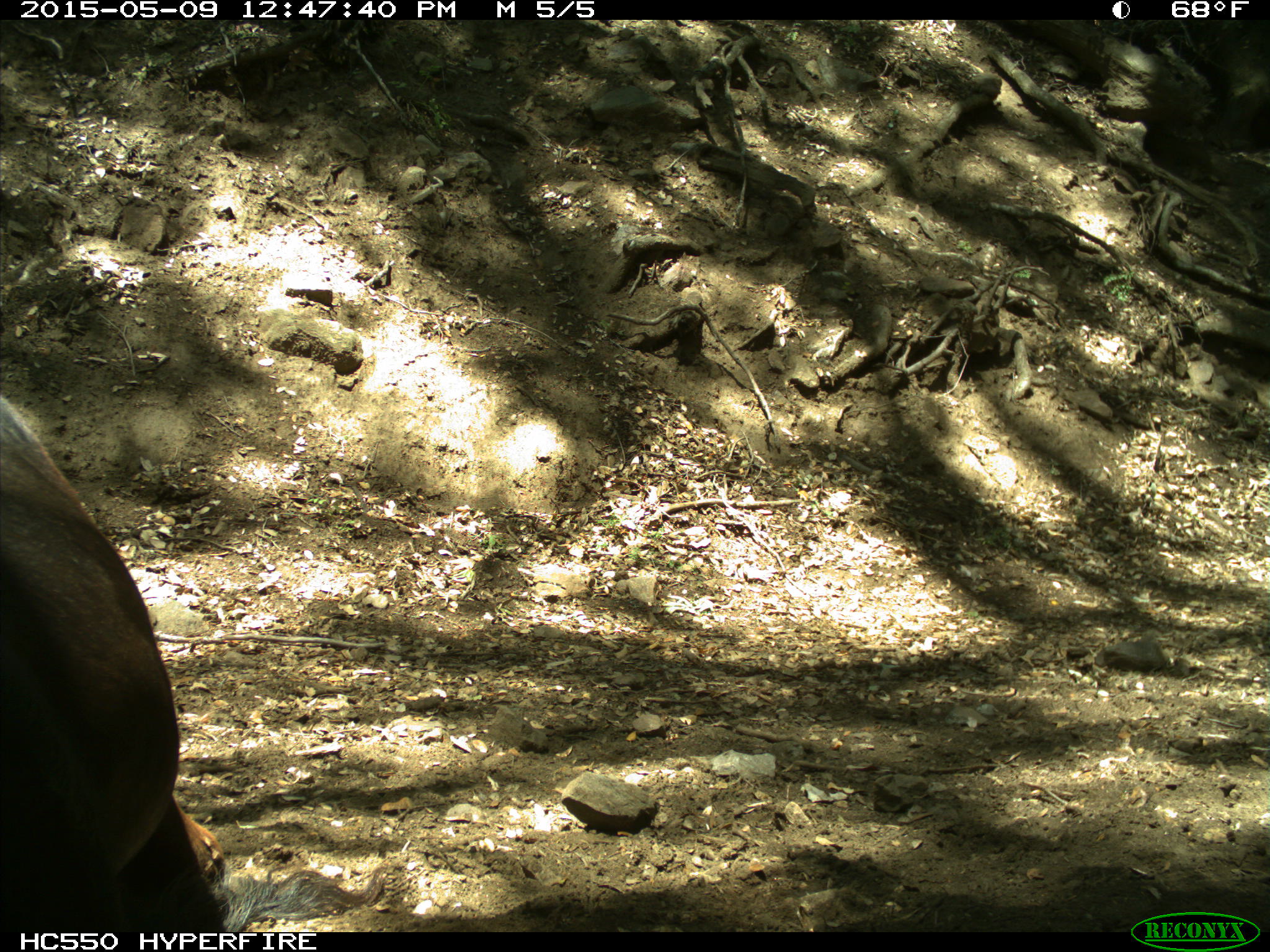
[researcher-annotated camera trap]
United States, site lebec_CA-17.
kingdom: Animalia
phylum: Chordata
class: Mammalia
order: Artiodactyla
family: Bovidae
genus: Bos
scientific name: Bos taurus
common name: domestic cow